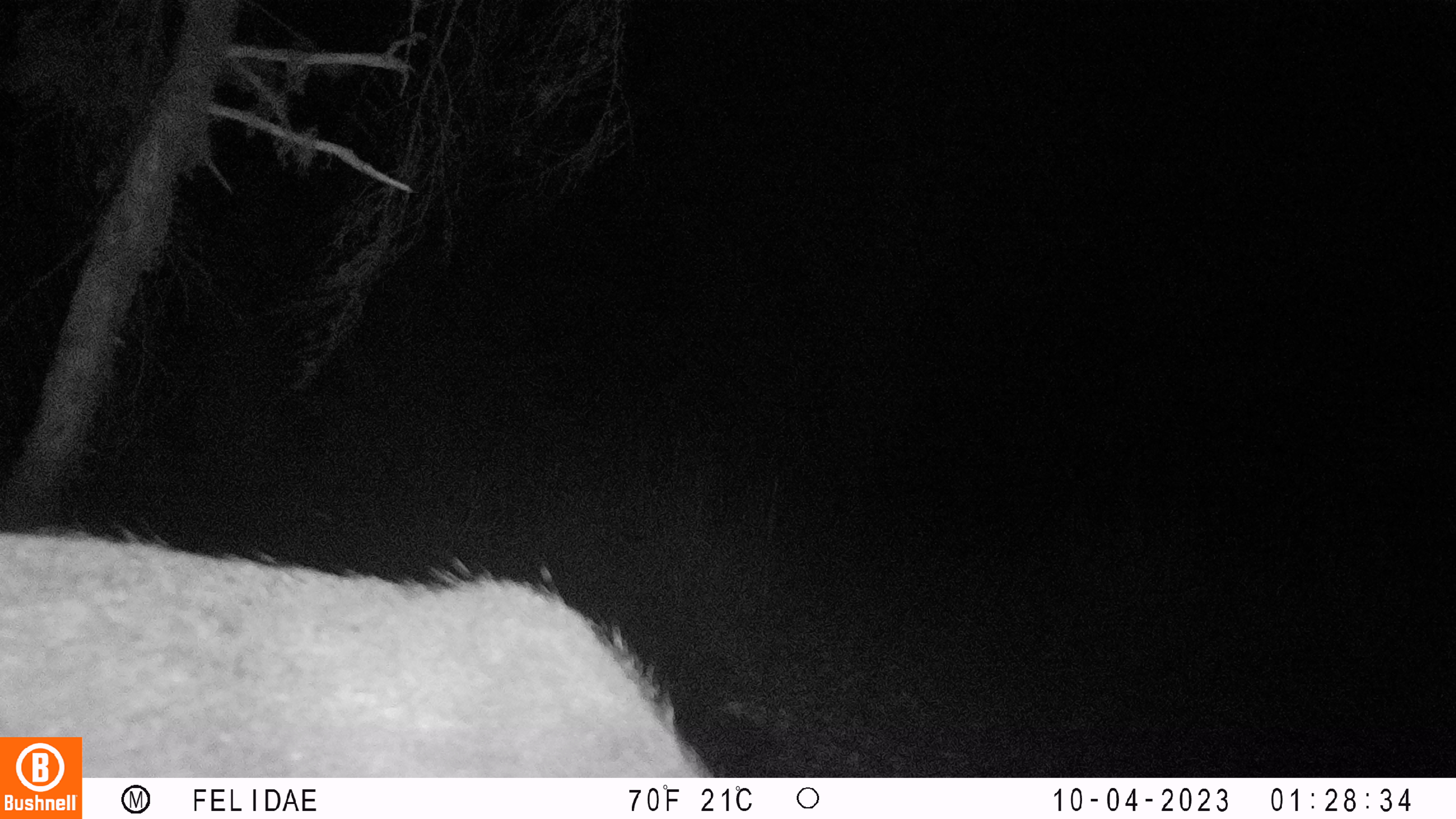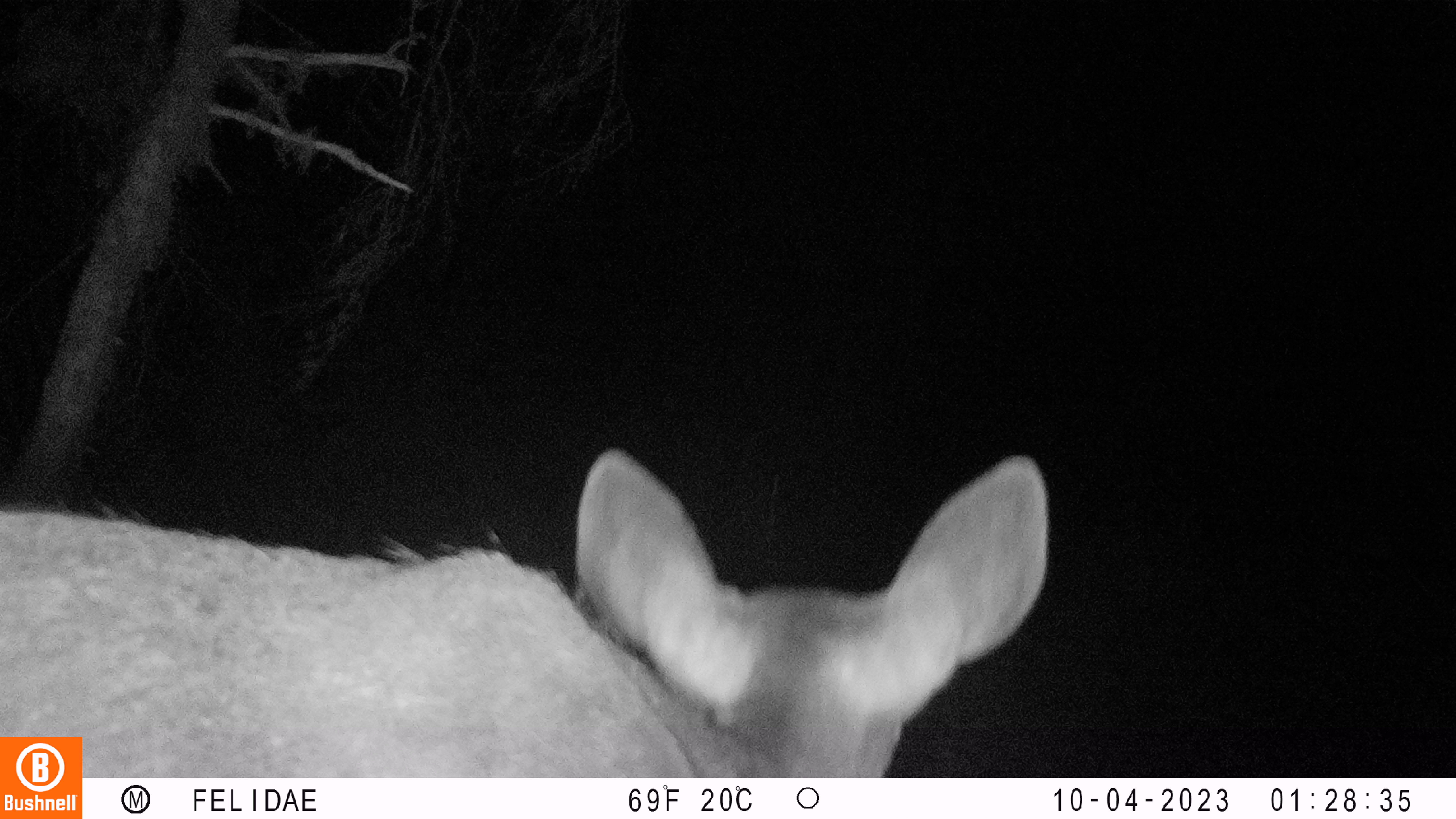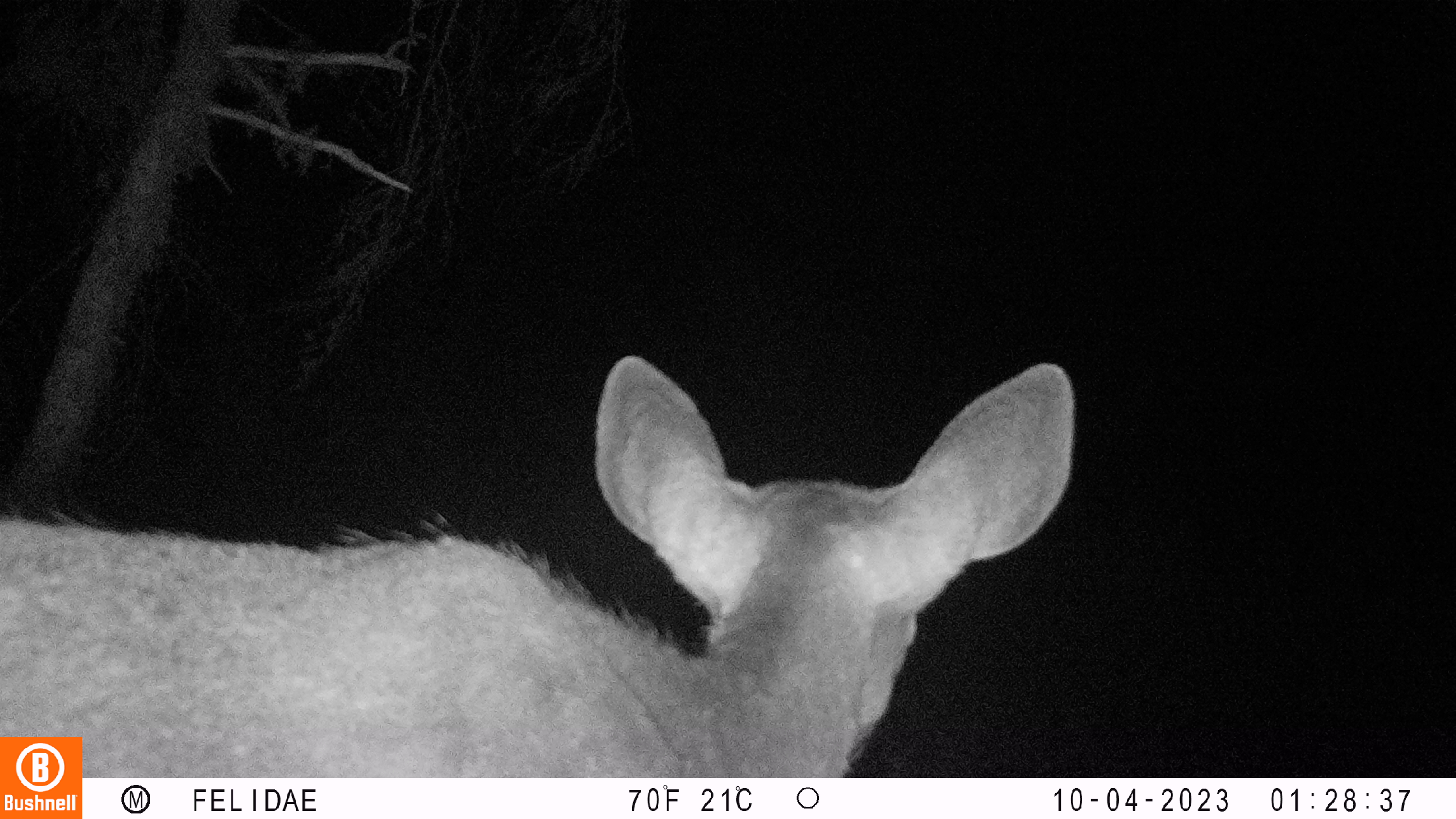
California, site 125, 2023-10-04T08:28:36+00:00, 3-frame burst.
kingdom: Animalia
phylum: Chordata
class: Mammalia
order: Artiodactyla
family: Cervidae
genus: Odocoileus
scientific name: Odocoileus hemionus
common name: mule deer